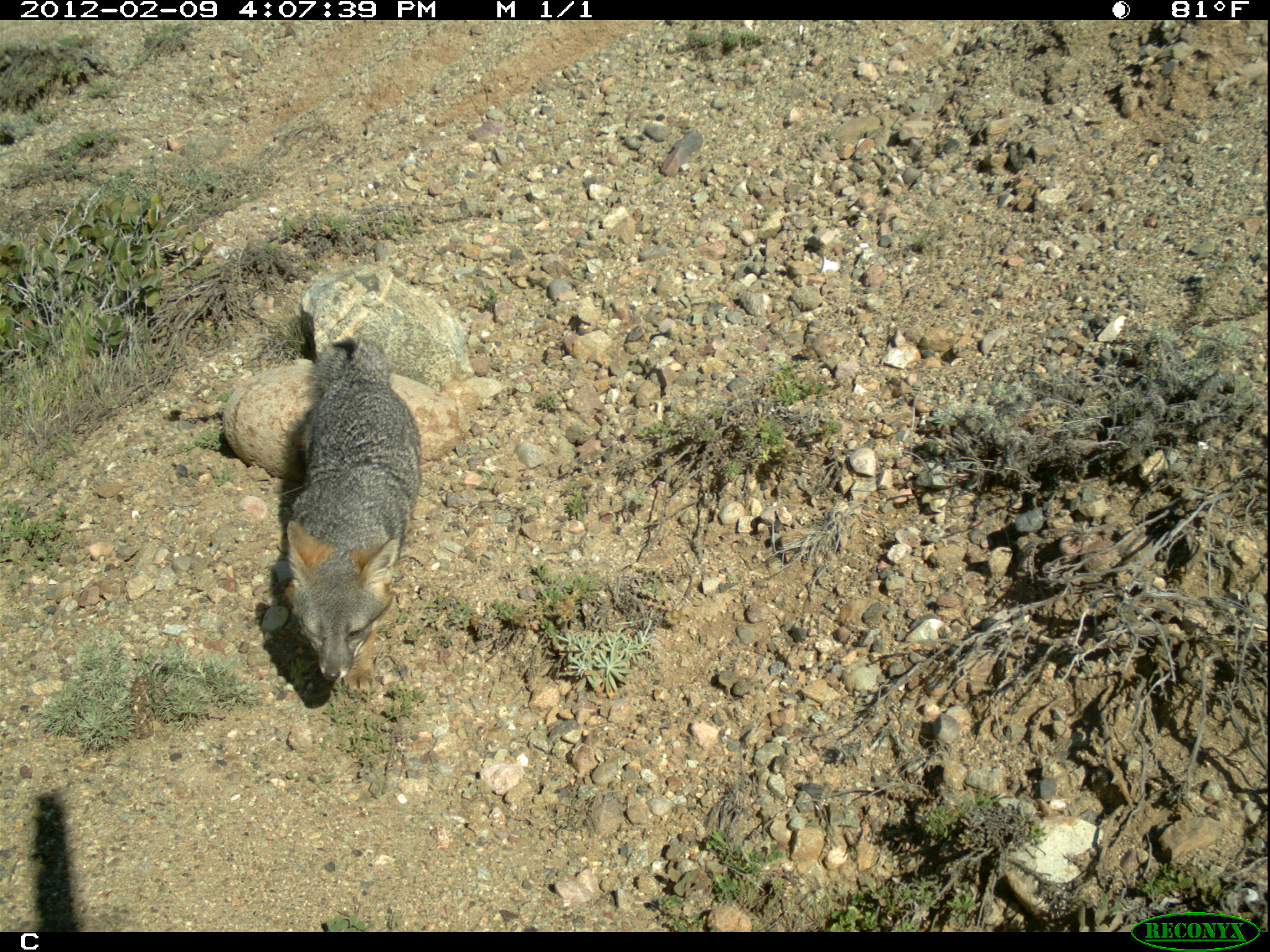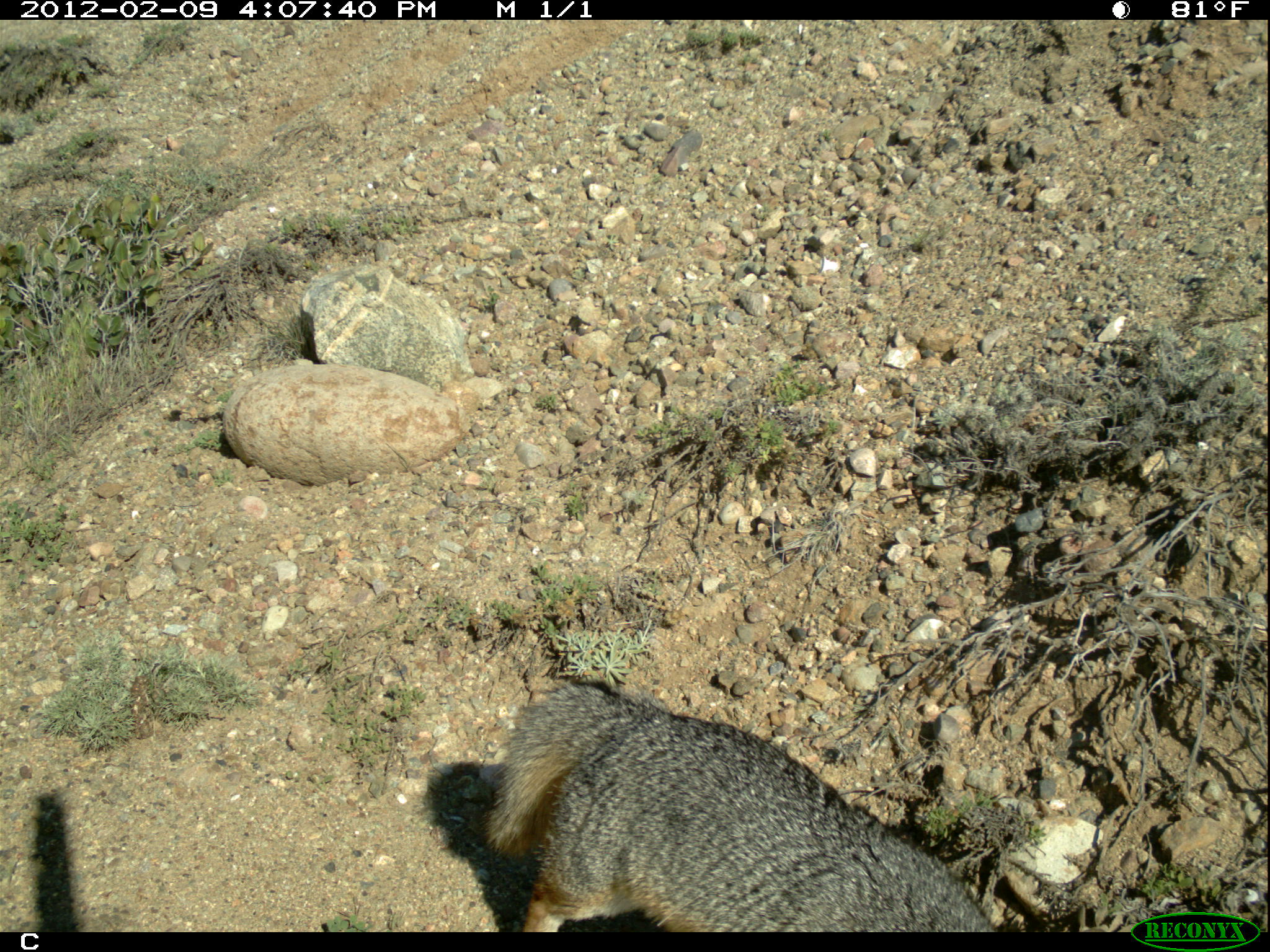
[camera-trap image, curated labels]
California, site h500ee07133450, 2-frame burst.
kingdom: Animalia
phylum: Chordata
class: Mammalia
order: Carnivora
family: Canidae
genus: Urocyon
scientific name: Urocyon littoralis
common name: island fox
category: fox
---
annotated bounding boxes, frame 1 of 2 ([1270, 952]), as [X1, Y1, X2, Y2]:
fox: [286, 337, 422, 695]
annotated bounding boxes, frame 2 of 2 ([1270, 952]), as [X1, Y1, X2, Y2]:
fox: [473, 682, 996, 931]